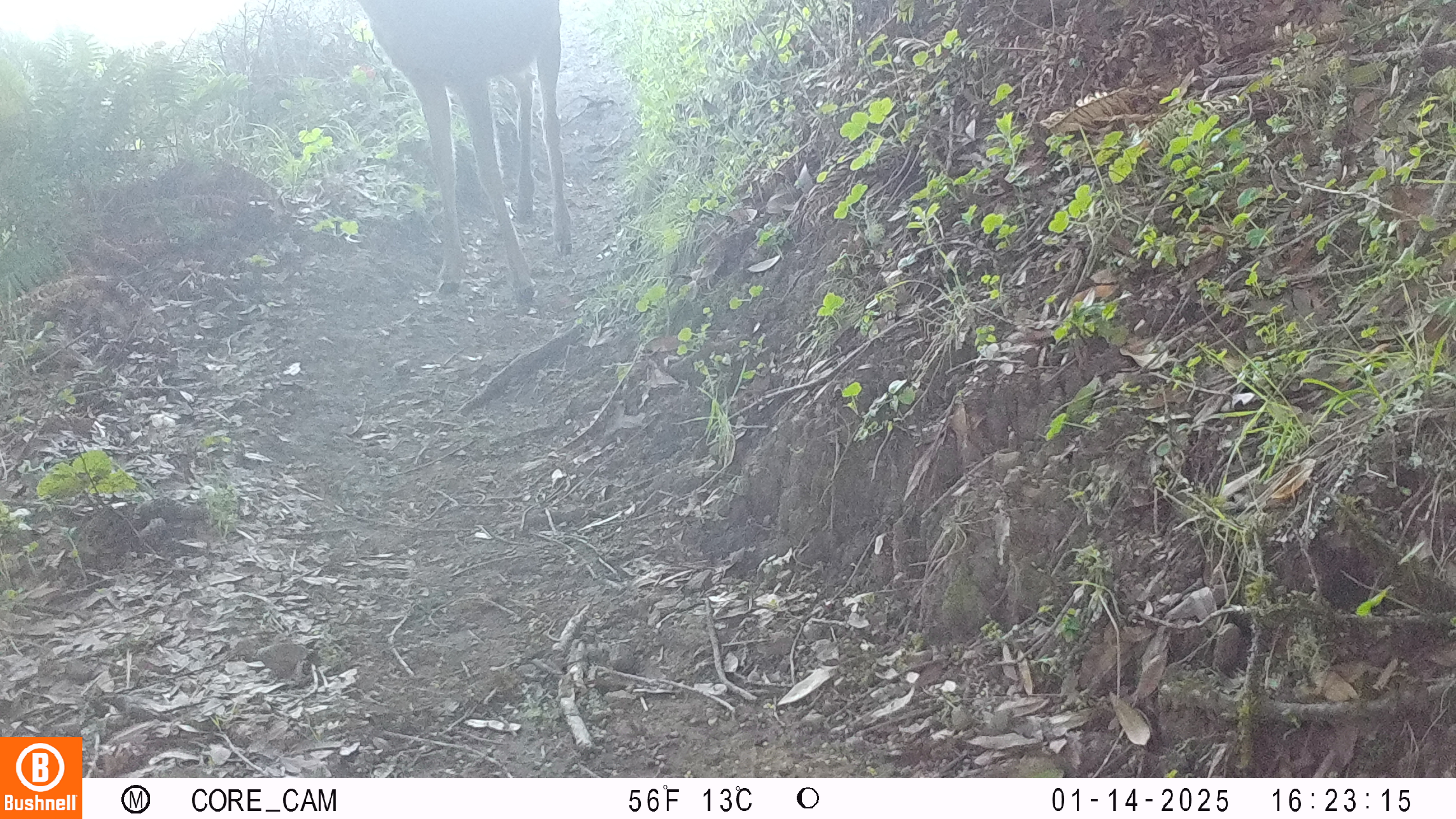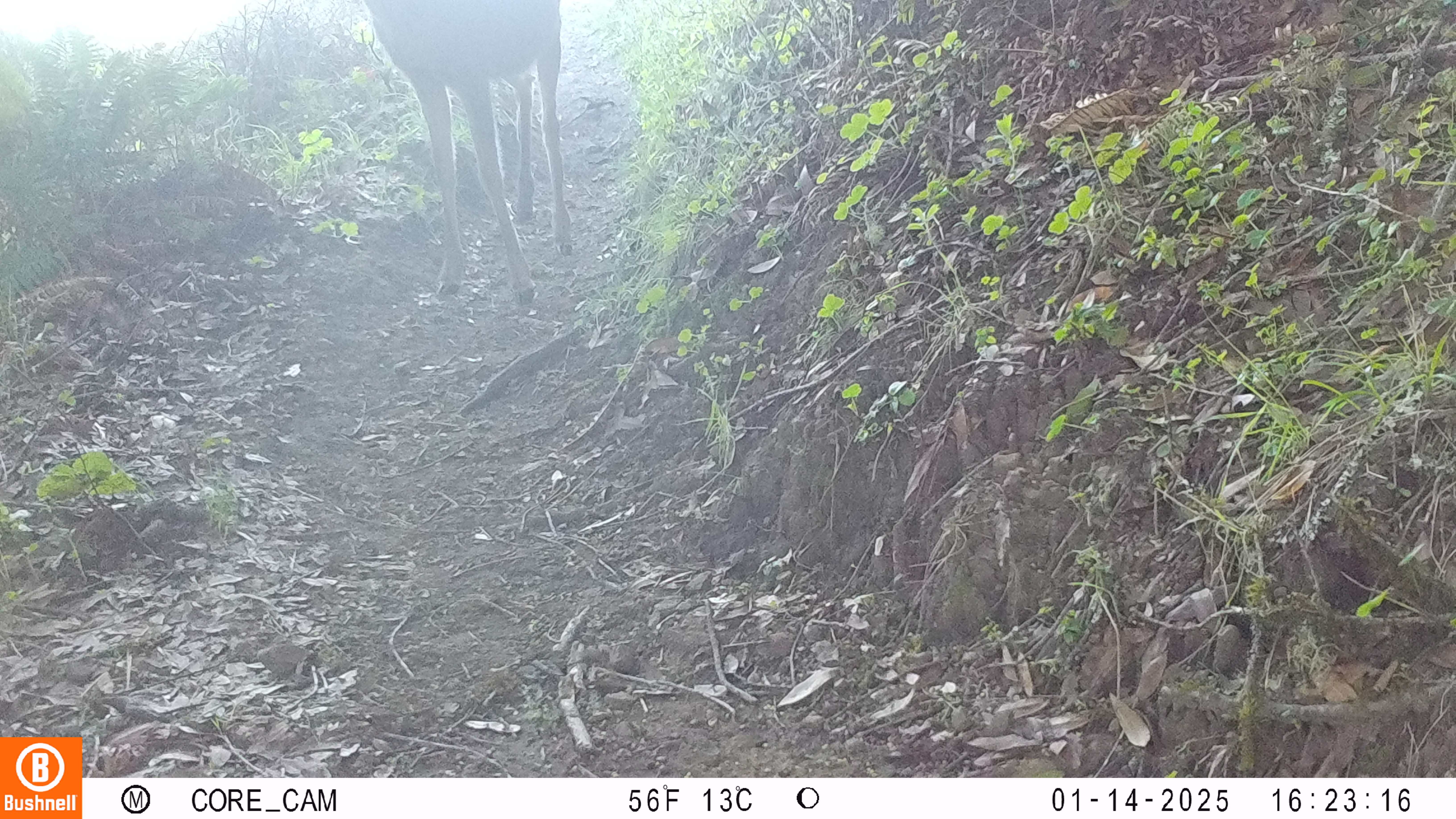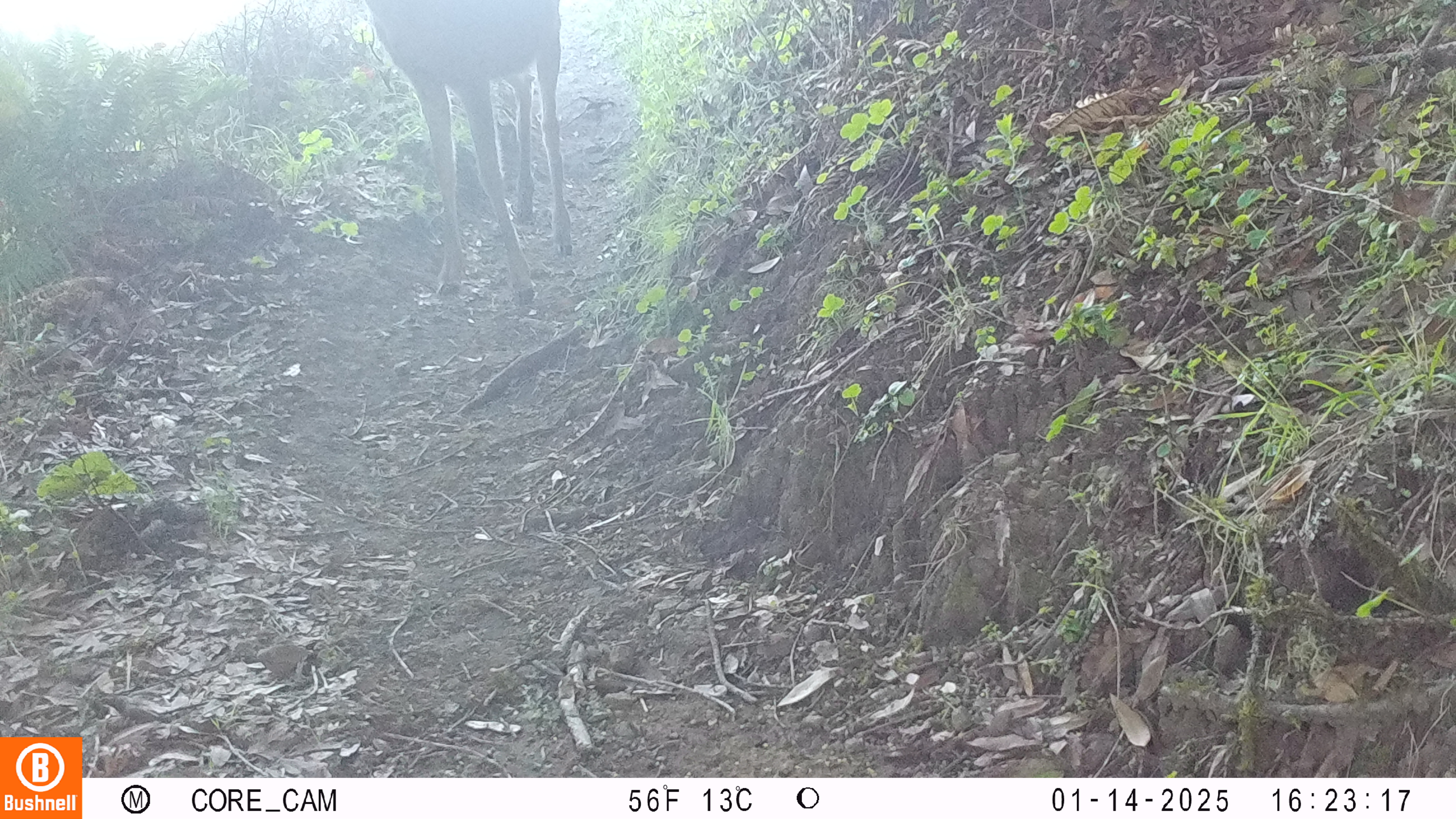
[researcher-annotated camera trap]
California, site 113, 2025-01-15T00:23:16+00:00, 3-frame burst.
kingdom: Animalia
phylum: Chordata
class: Mammalia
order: Artiodactyla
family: Cervidae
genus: Odocoileus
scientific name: Odocoileus hemionus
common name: mule deer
Mule deer (Odocoileus hemionus).